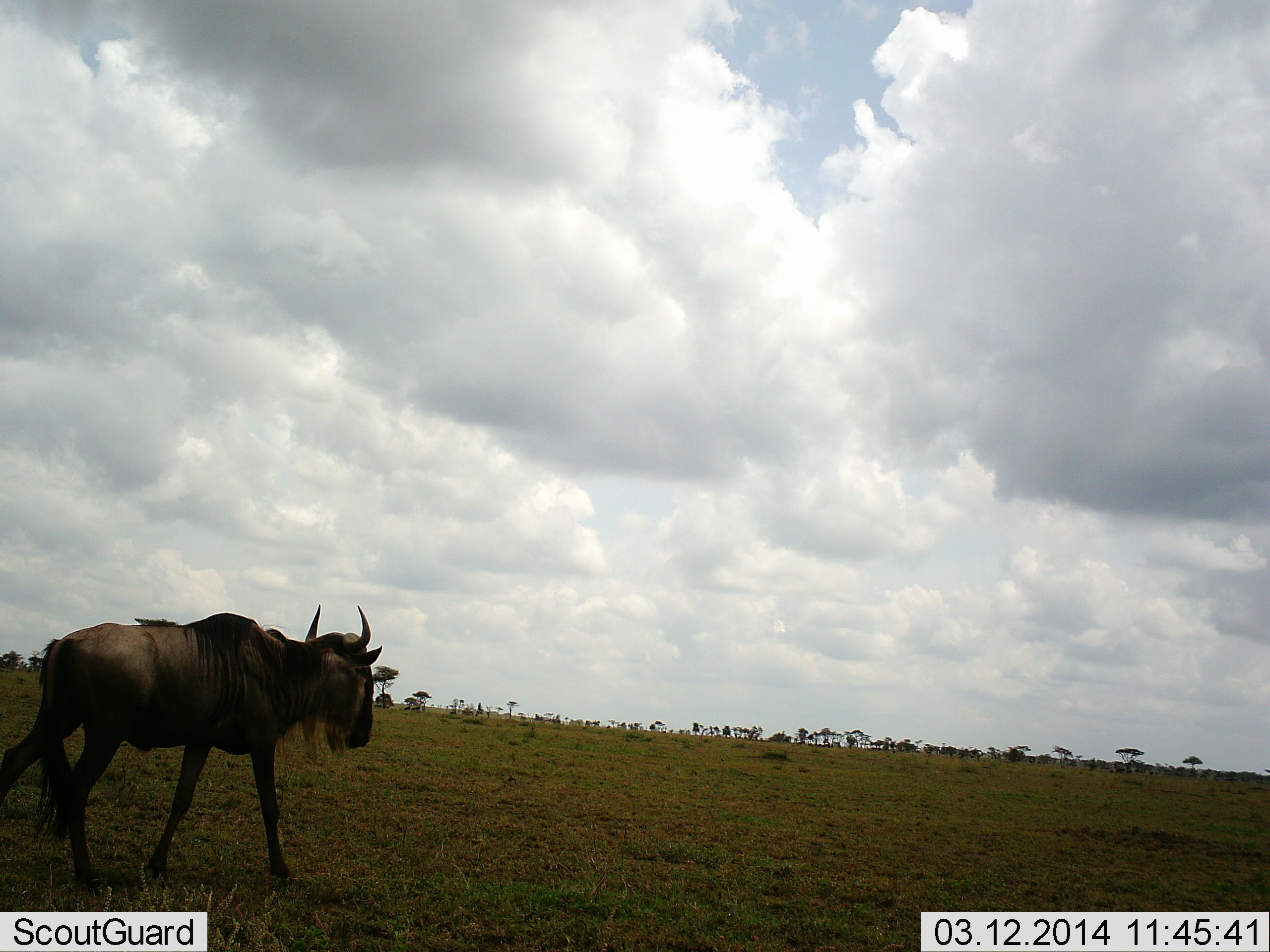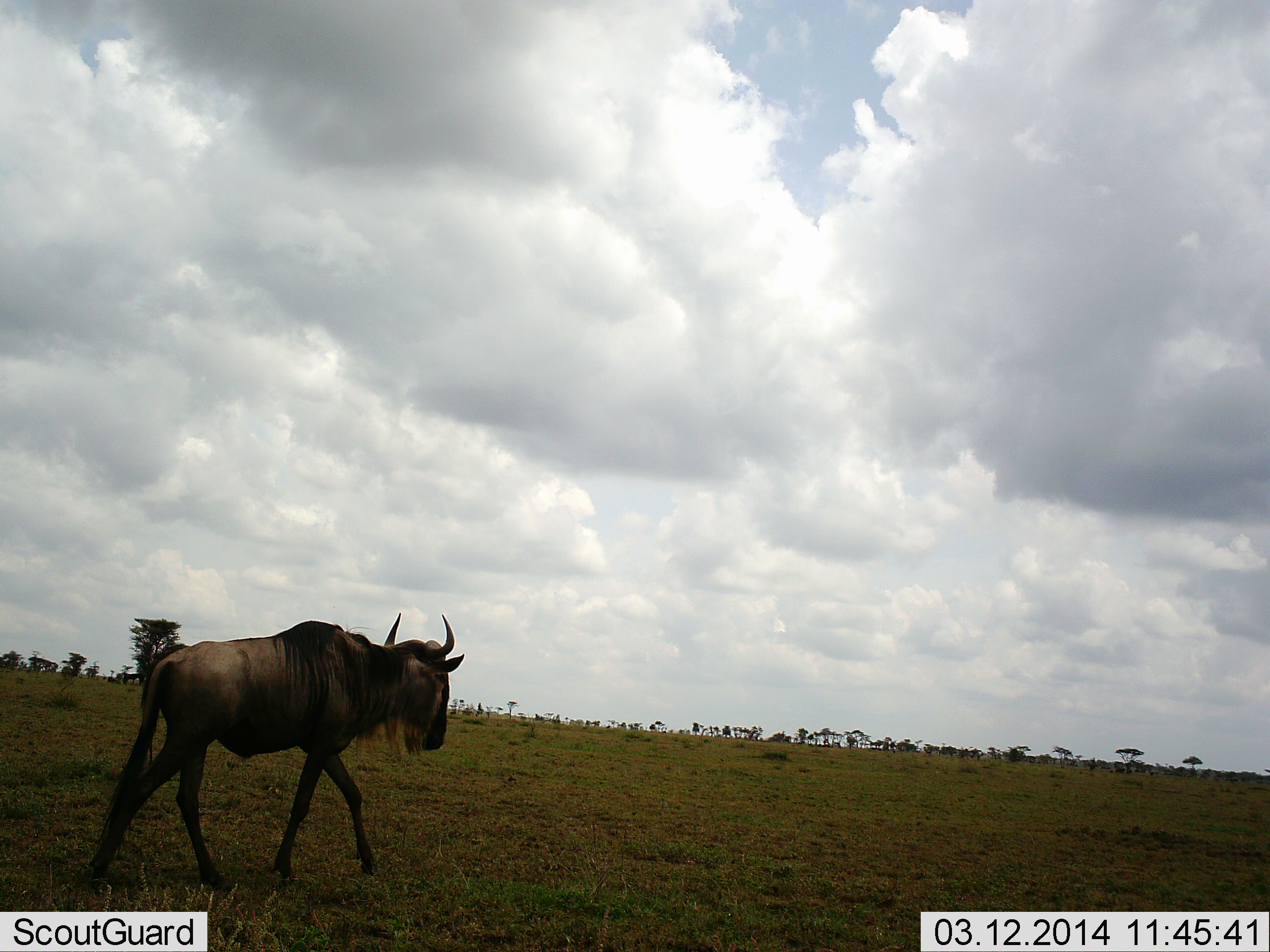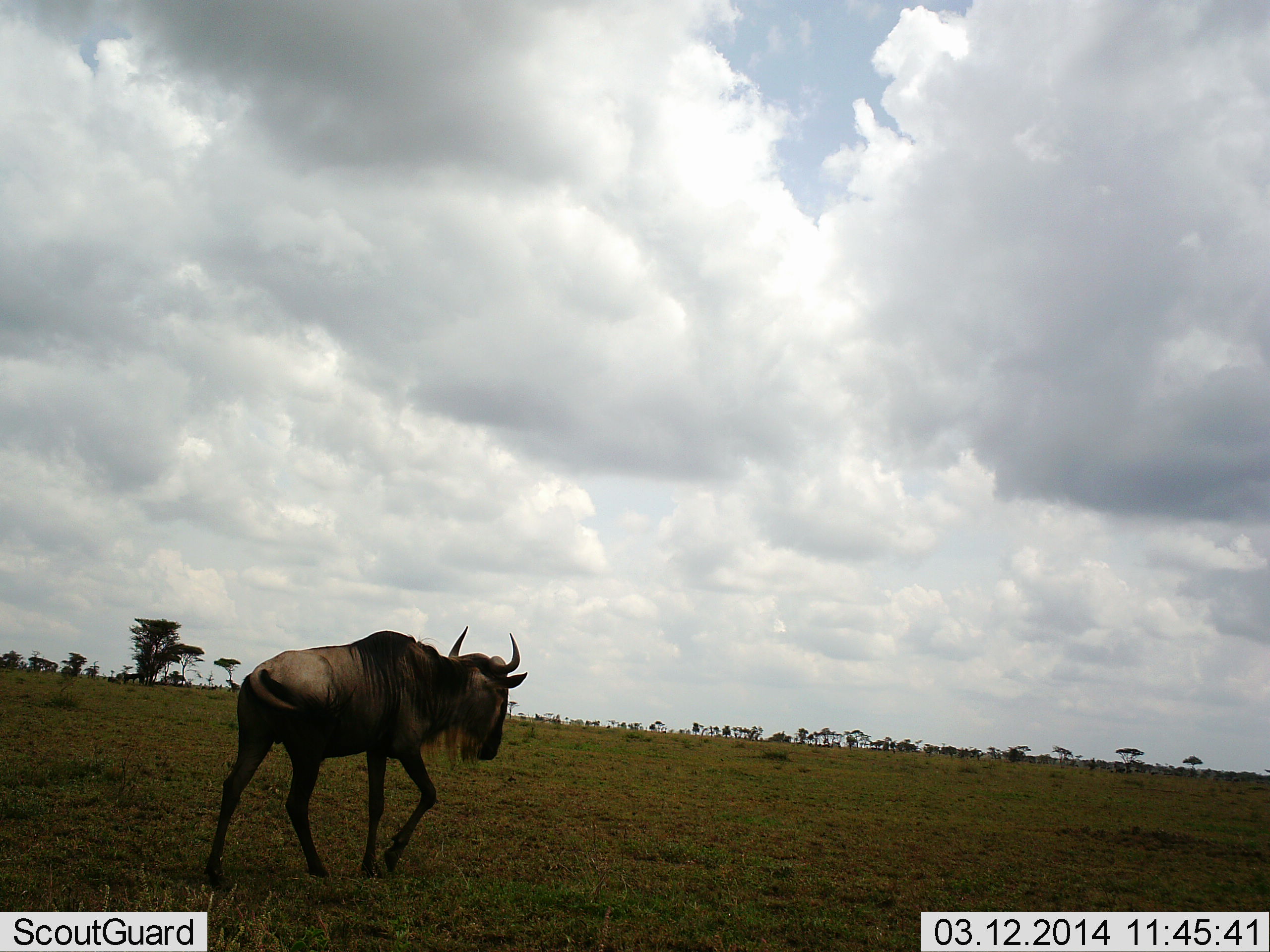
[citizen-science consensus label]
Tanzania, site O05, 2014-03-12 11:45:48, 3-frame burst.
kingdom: Animalia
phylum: Chordata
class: Mammalia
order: Artiodactyla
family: Bovidae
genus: Connochaetes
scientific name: Connochaetes taurinus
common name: blue wildebeest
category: wildebeest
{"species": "wildebeest (blue wildebeest) (Connochaetes taurinus)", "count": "1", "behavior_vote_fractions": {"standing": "0%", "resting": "0%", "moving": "100%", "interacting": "0%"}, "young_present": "0%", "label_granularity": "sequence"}